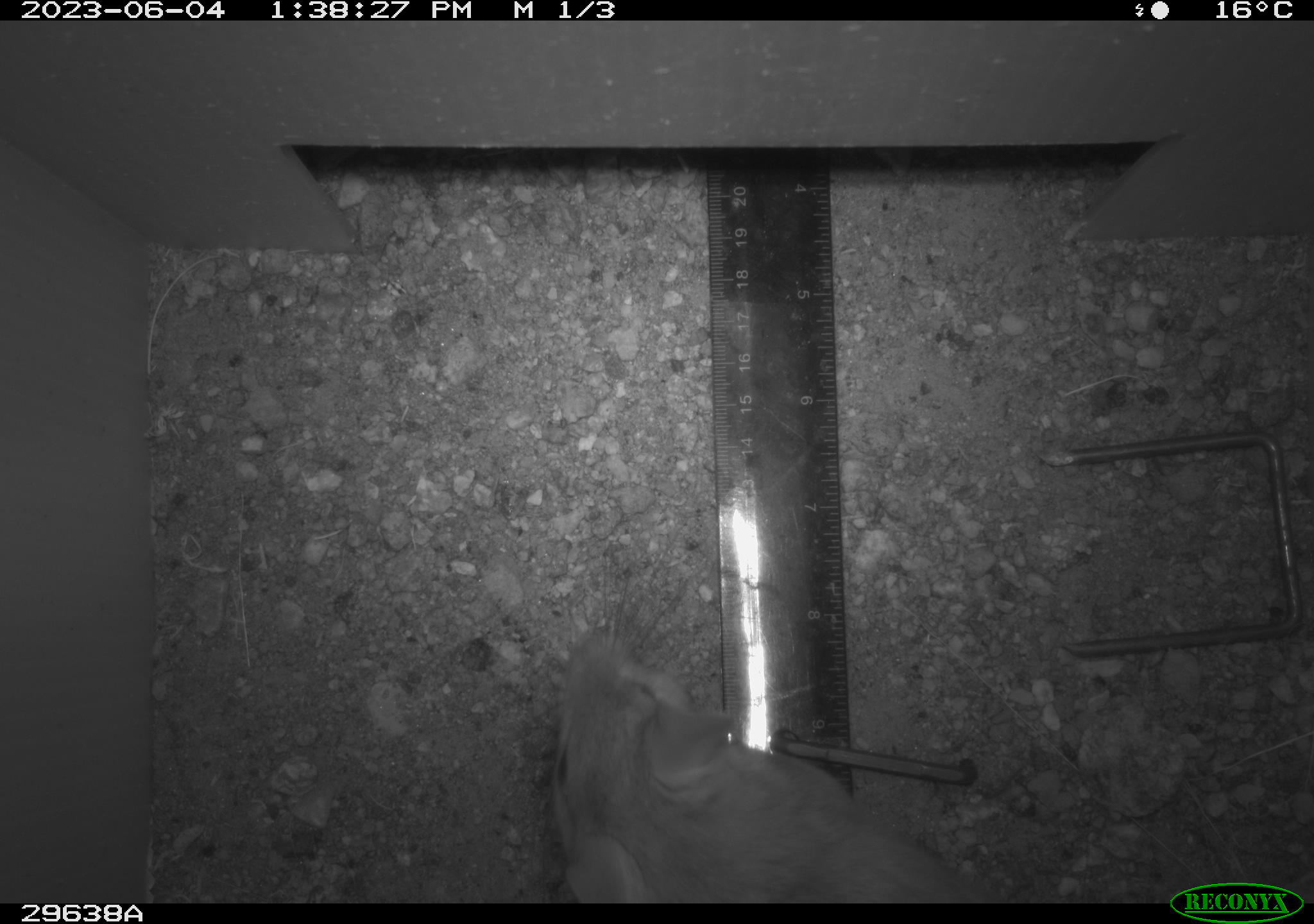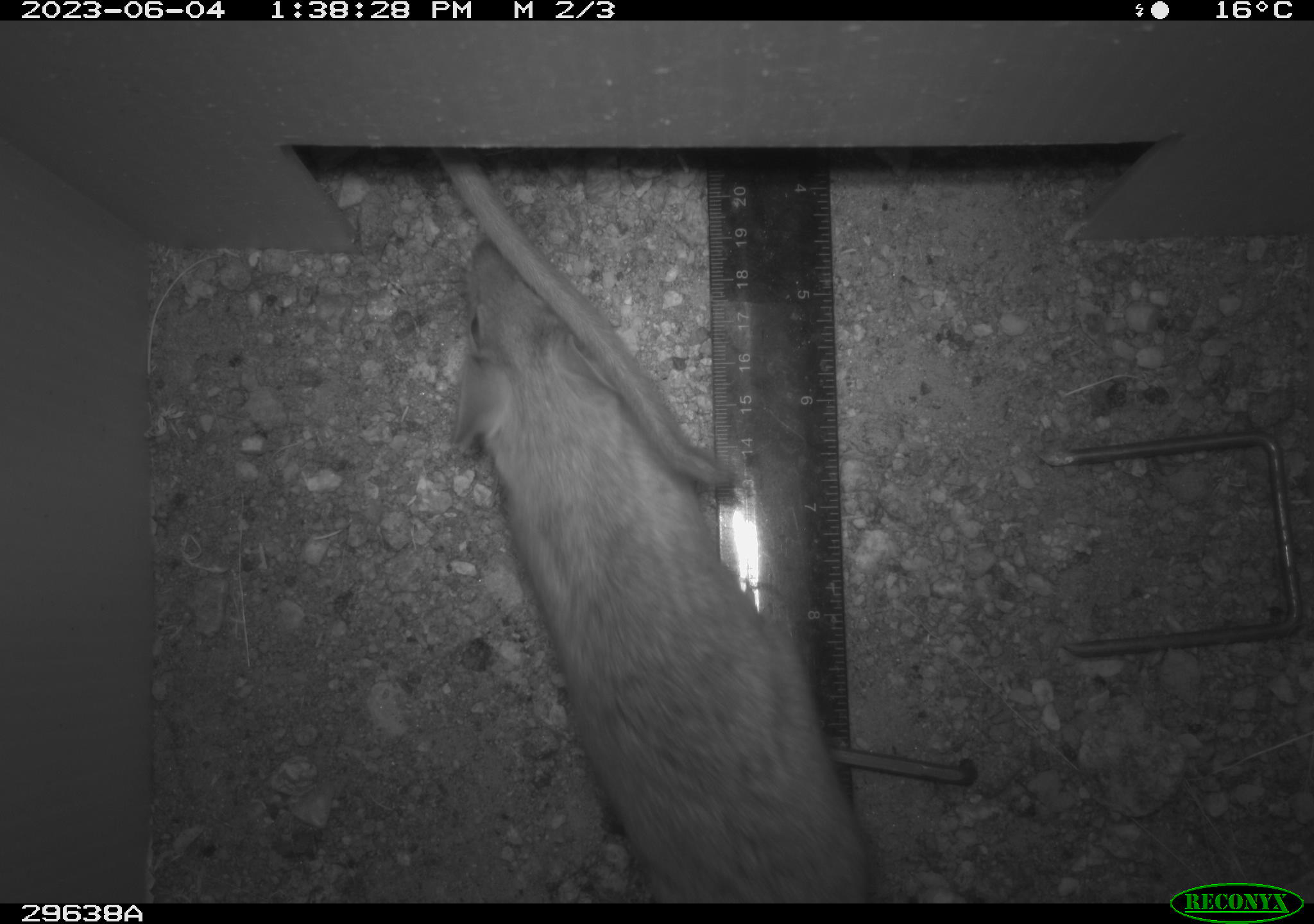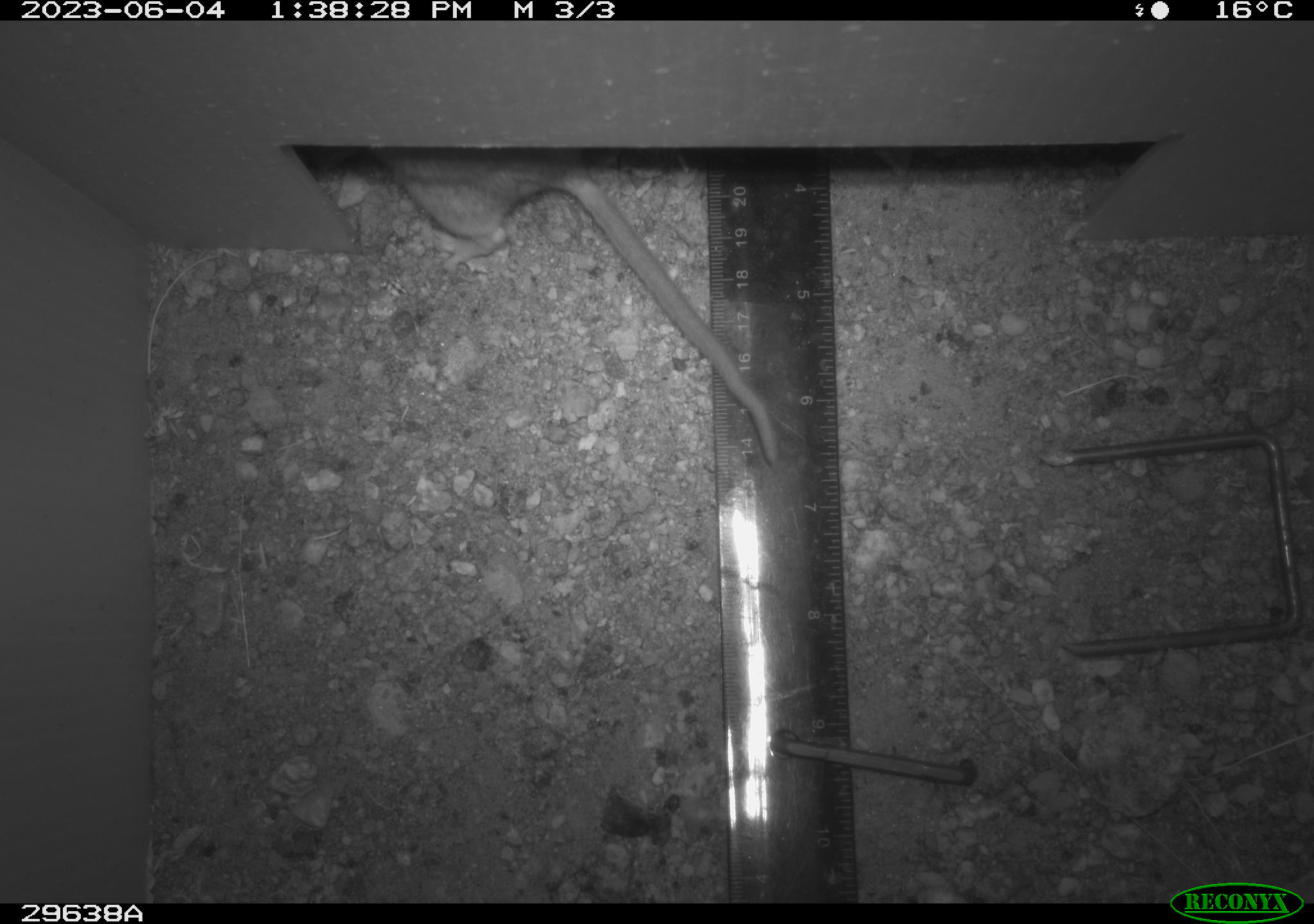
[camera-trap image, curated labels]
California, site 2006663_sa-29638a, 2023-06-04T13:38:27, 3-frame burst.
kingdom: Animalia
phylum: Chordata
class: Mammalia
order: Rodentia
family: Cricetidae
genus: Neotoma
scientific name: Neotoma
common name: pack rat or woodrat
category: neotoma species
Neotoma species (pack rat or woodrat) (Neotoma).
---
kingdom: Animalia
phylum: Chordata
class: Mammalia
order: Rodentia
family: Cricetidae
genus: Peromyscus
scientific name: Peromyscus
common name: deer mice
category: peromyscus species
Peromyscus species (deer mice) (Peromyscus).